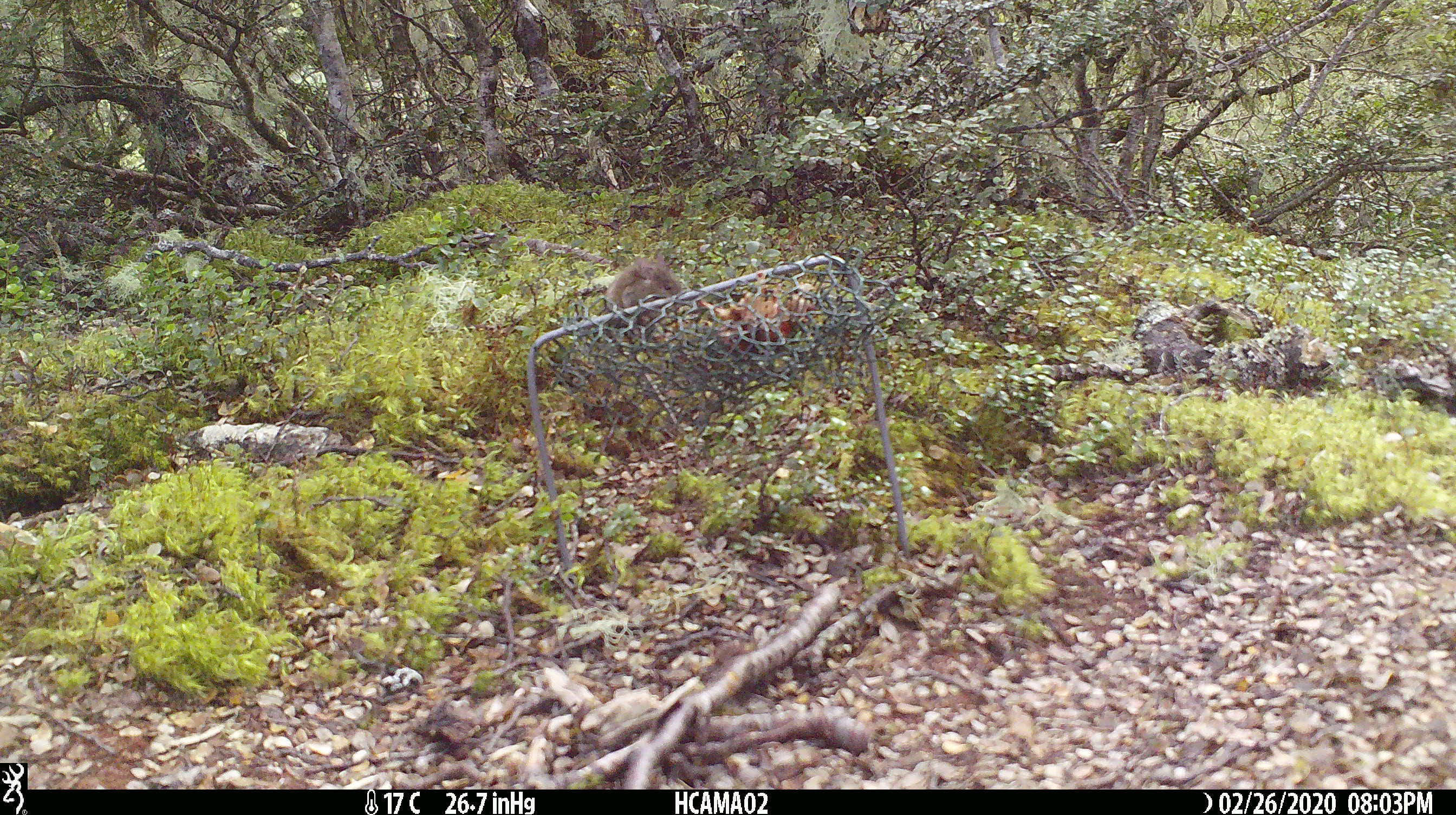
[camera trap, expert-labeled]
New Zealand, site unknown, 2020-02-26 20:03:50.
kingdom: Animalia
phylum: Chordata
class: Mammalia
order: Rodentia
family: Muridae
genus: Mus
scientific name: Mus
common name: mouse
Mouse (Mus).